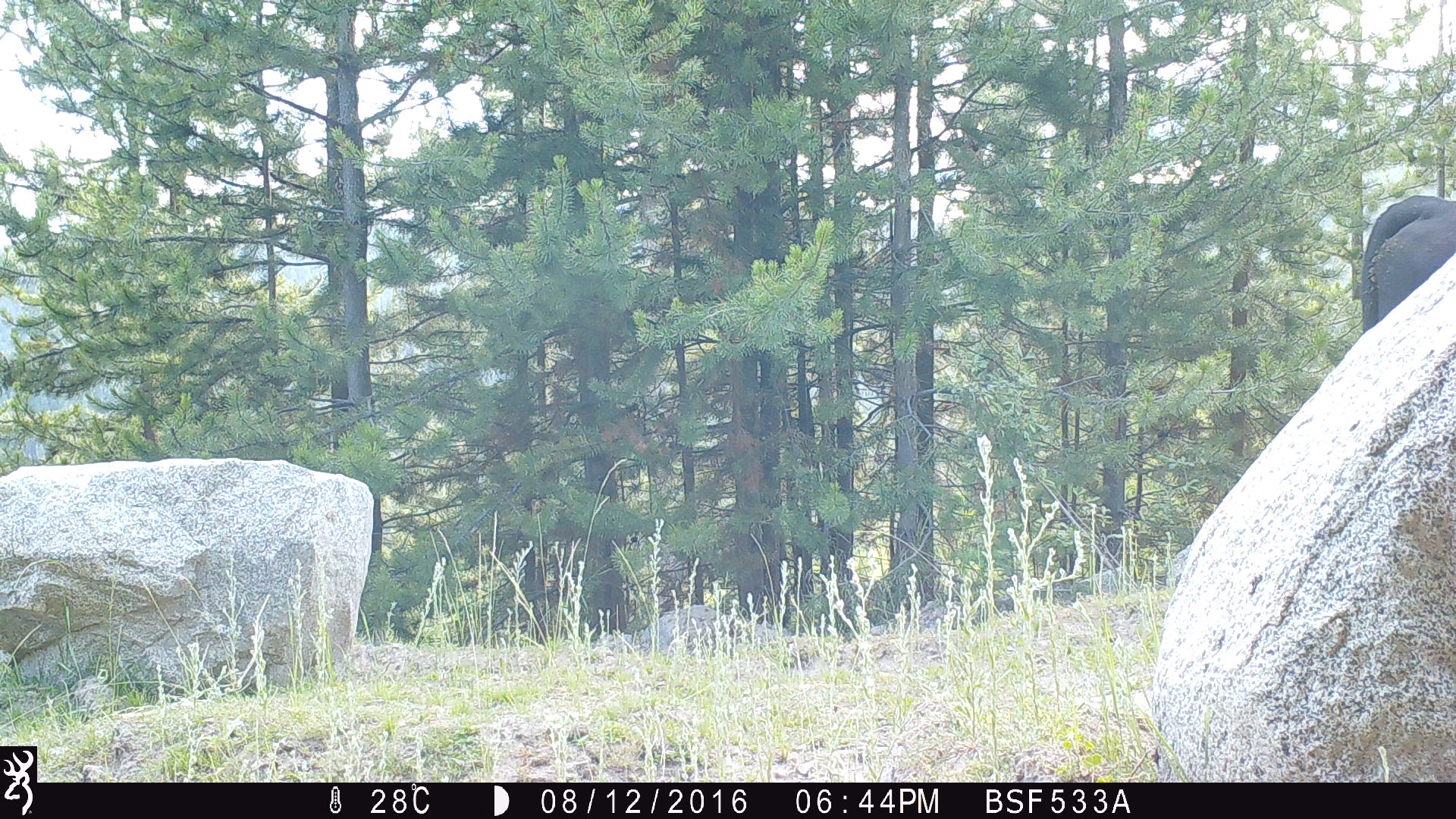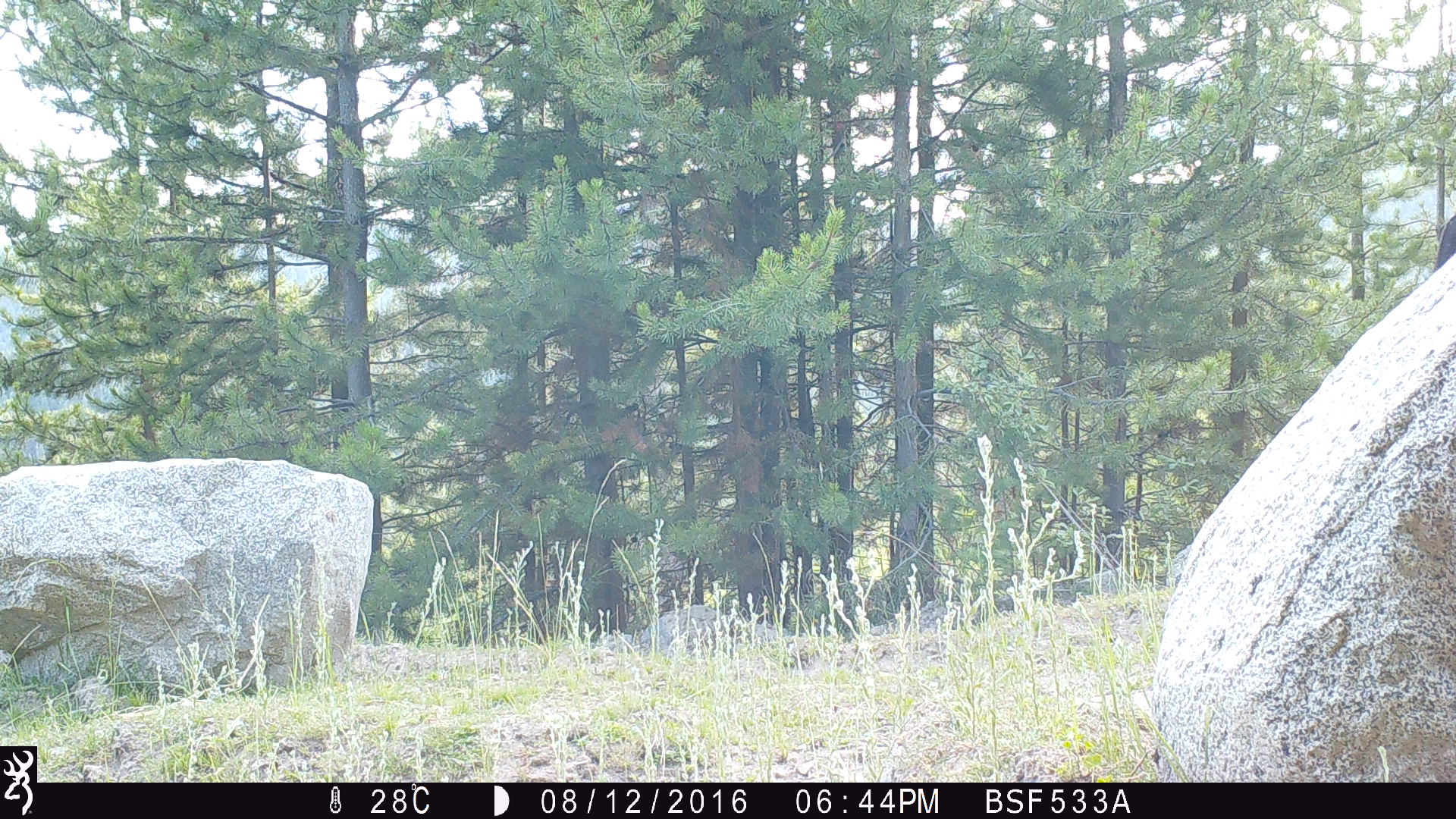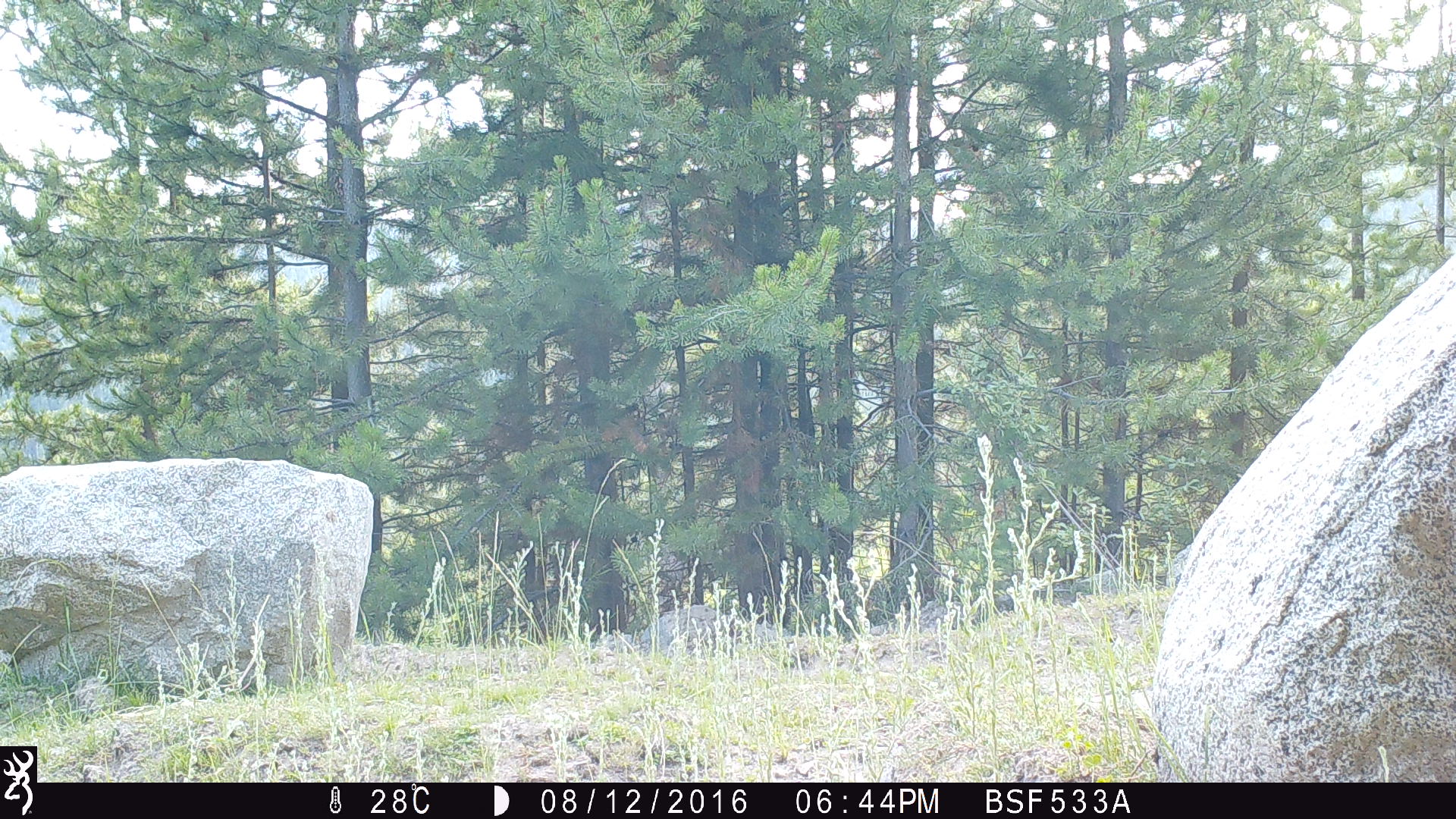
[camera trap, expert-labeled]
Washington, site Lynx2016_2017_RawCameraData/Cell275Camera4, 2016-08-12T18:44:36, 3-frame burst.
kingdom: Animalia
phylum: Chordata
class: Mammalia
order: Artiodactyla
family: Bovidae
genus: Bos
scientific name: Bos taurus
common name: domestic cattle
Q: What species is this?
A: Domestic cattle (Bos taurus).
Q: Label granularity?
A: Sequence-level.